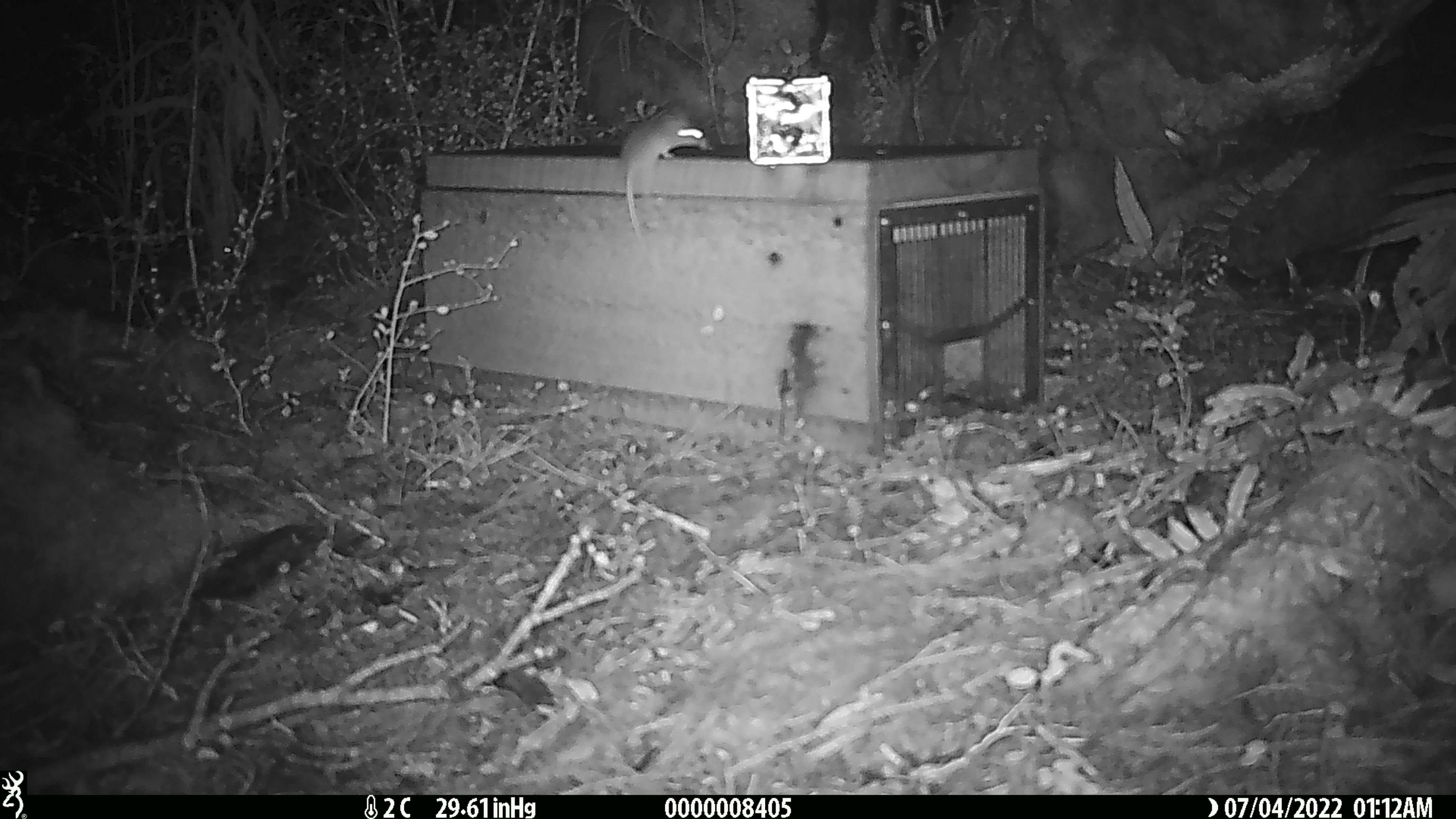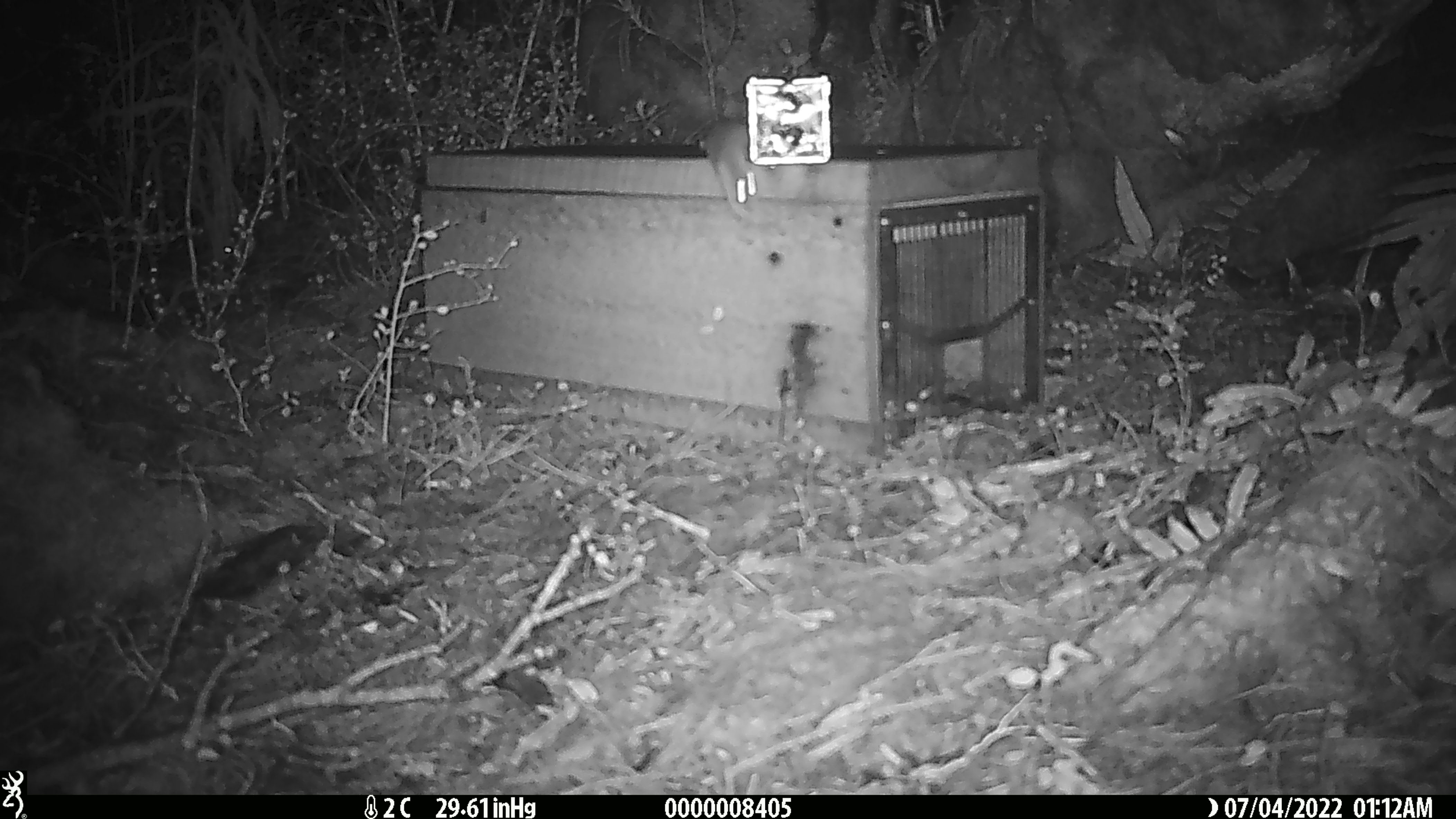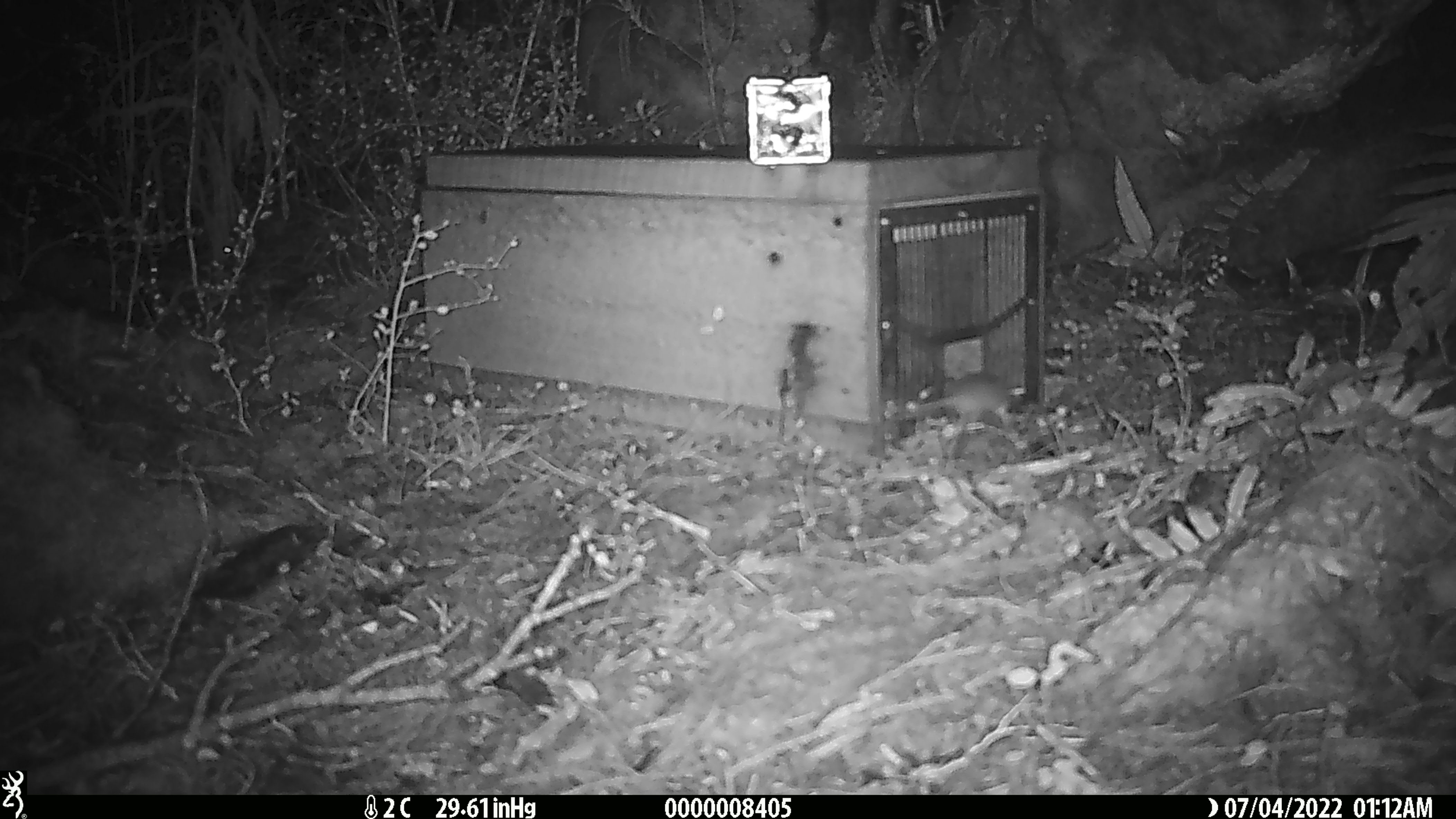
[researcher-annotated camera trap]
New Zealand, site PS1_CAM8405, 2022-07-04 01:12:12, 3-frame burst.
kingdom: Animalia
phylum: Chordata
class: Mammalia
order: Rodentia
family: Muridae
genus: Mus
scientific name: Mus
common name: mouse